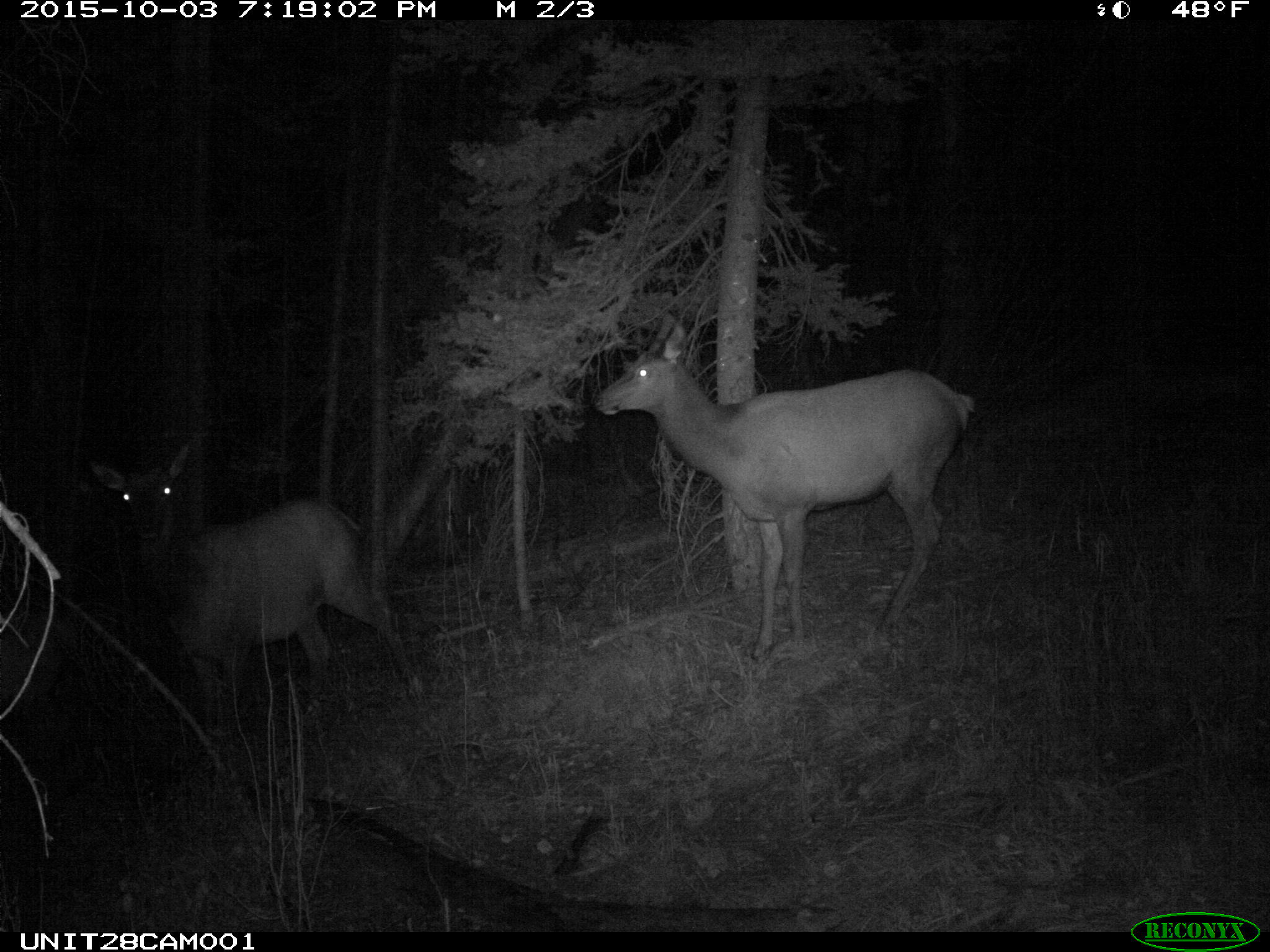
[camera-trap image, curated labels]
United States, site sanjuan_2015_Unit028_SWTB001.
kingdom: Animalia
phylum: Chordata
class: Mammalia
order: Artiodactyla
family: Cervidae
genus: Cervus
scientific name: Cervus elaphus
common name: red deer